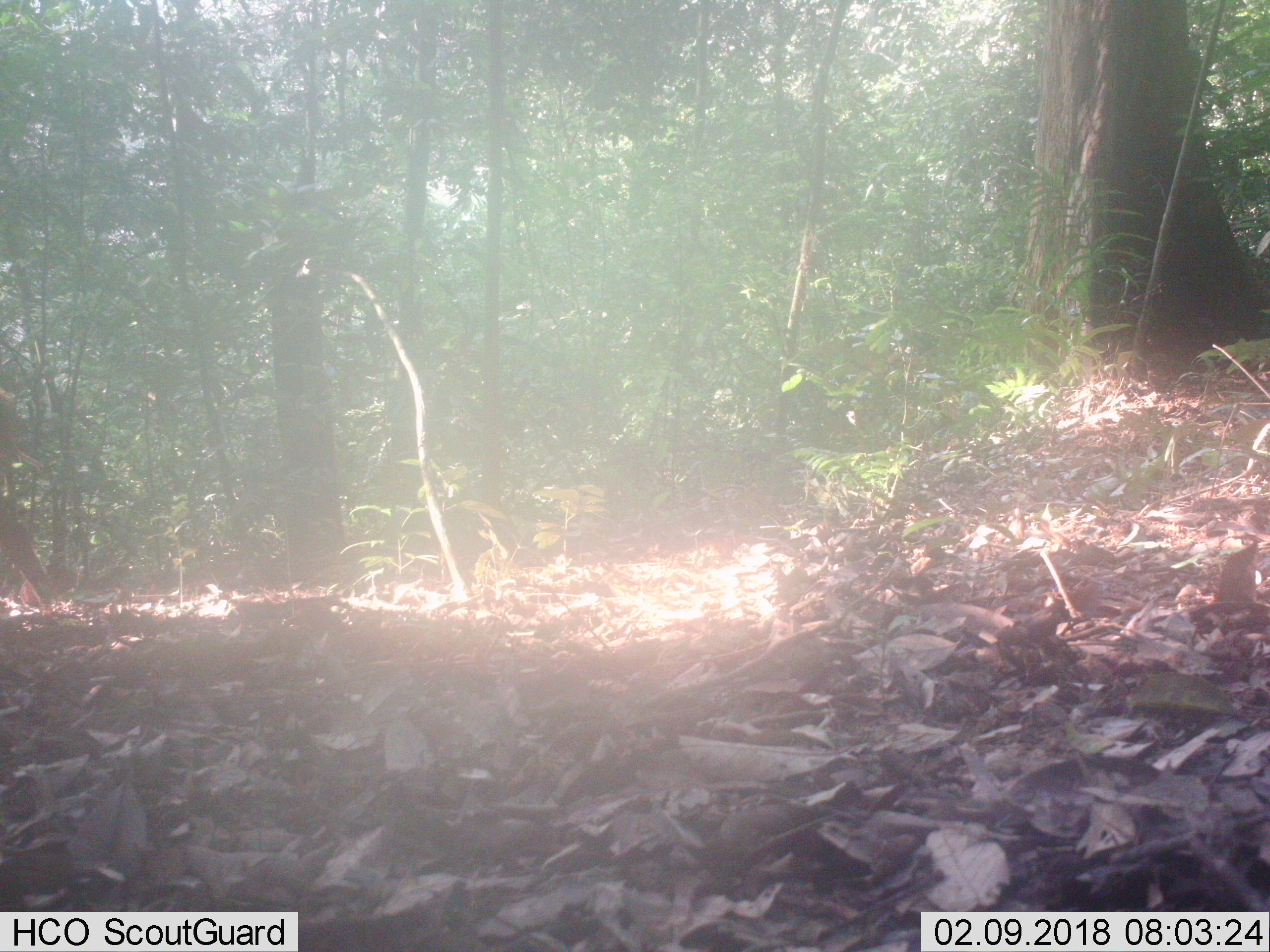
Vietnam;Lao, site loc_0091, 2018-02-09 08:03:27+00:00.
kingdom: Animalia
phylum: Chordata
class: Mammalia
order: Artiodactyla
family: Suidae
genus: Sus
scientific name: Sus scrofa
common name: eurasian wild pig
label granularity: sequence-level